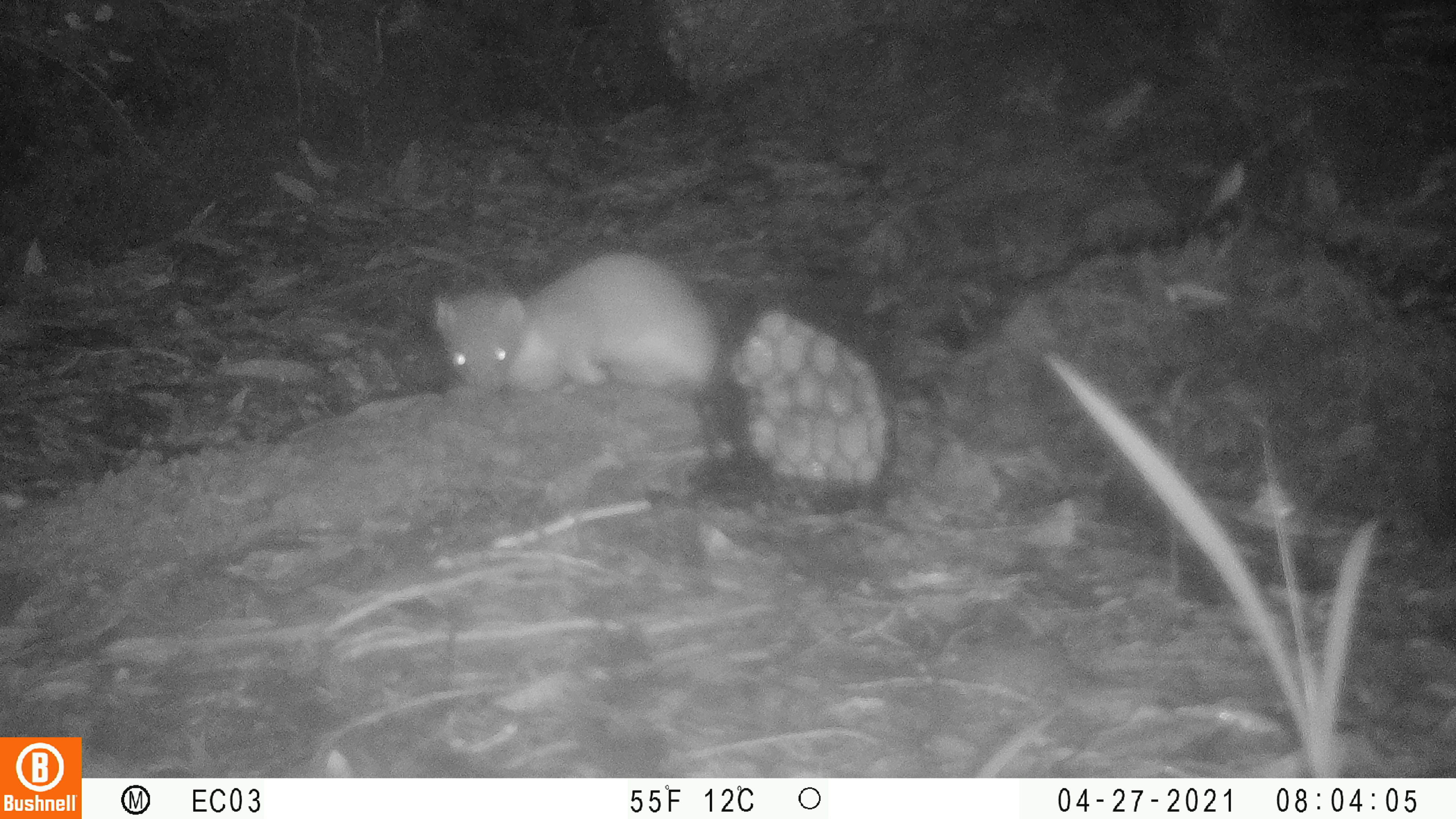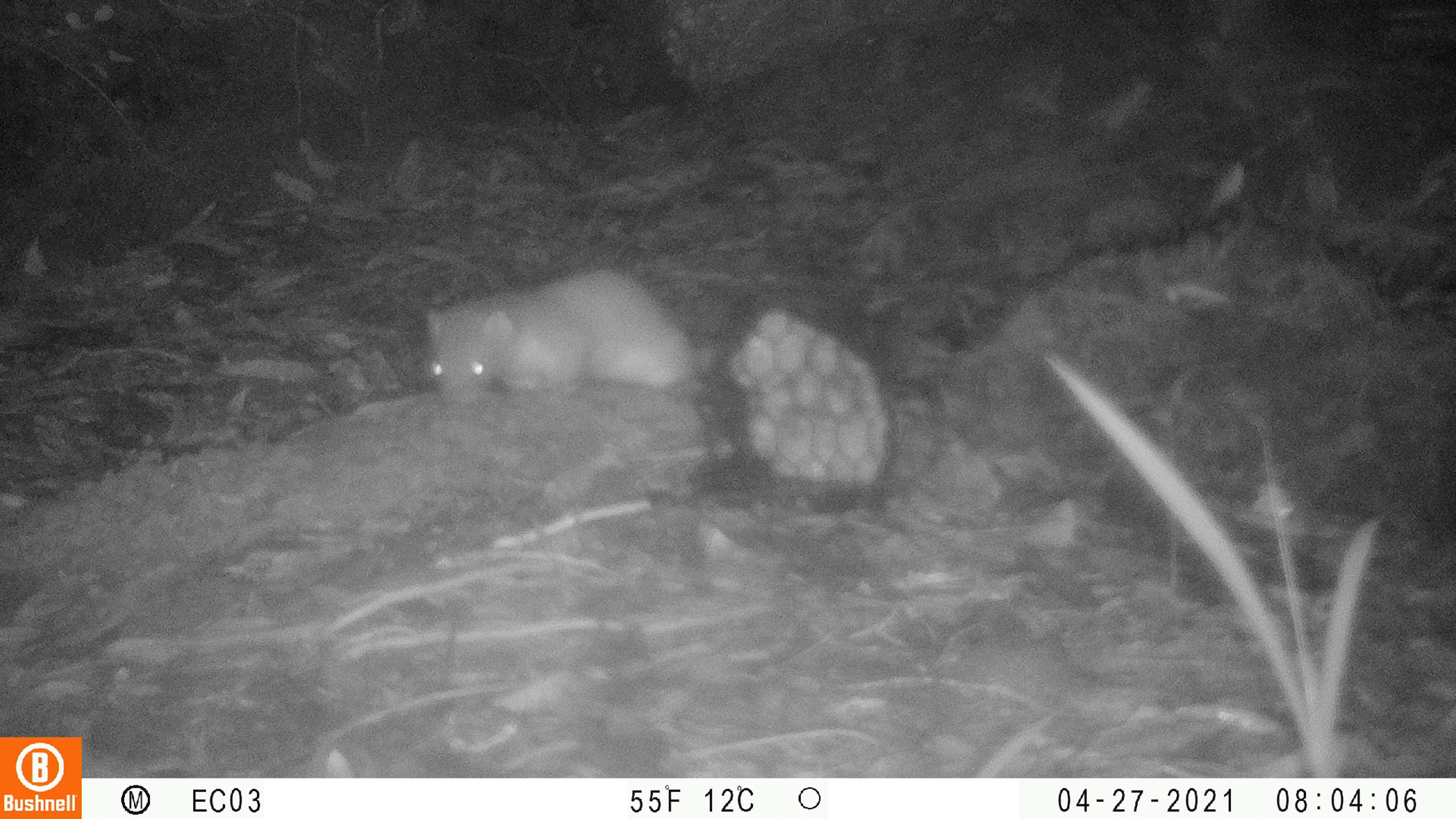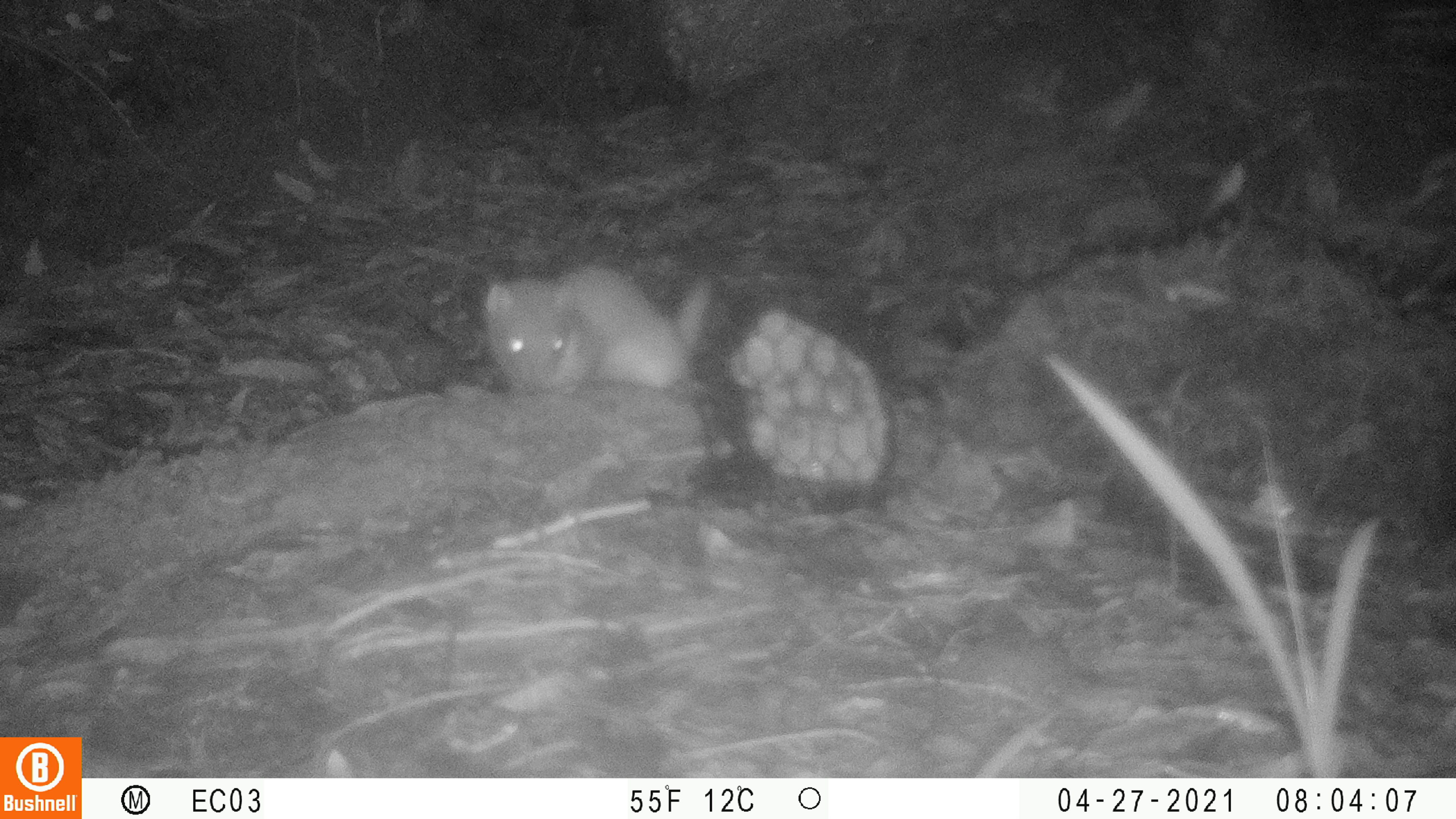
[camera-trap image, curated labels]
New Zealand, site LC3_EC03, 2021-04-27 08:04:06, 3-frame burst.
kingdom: Animalia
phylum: Chordata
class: Mammalia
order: Carnivora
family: Mustelidae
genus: Mustela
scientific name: Mustela erminea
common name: stoat